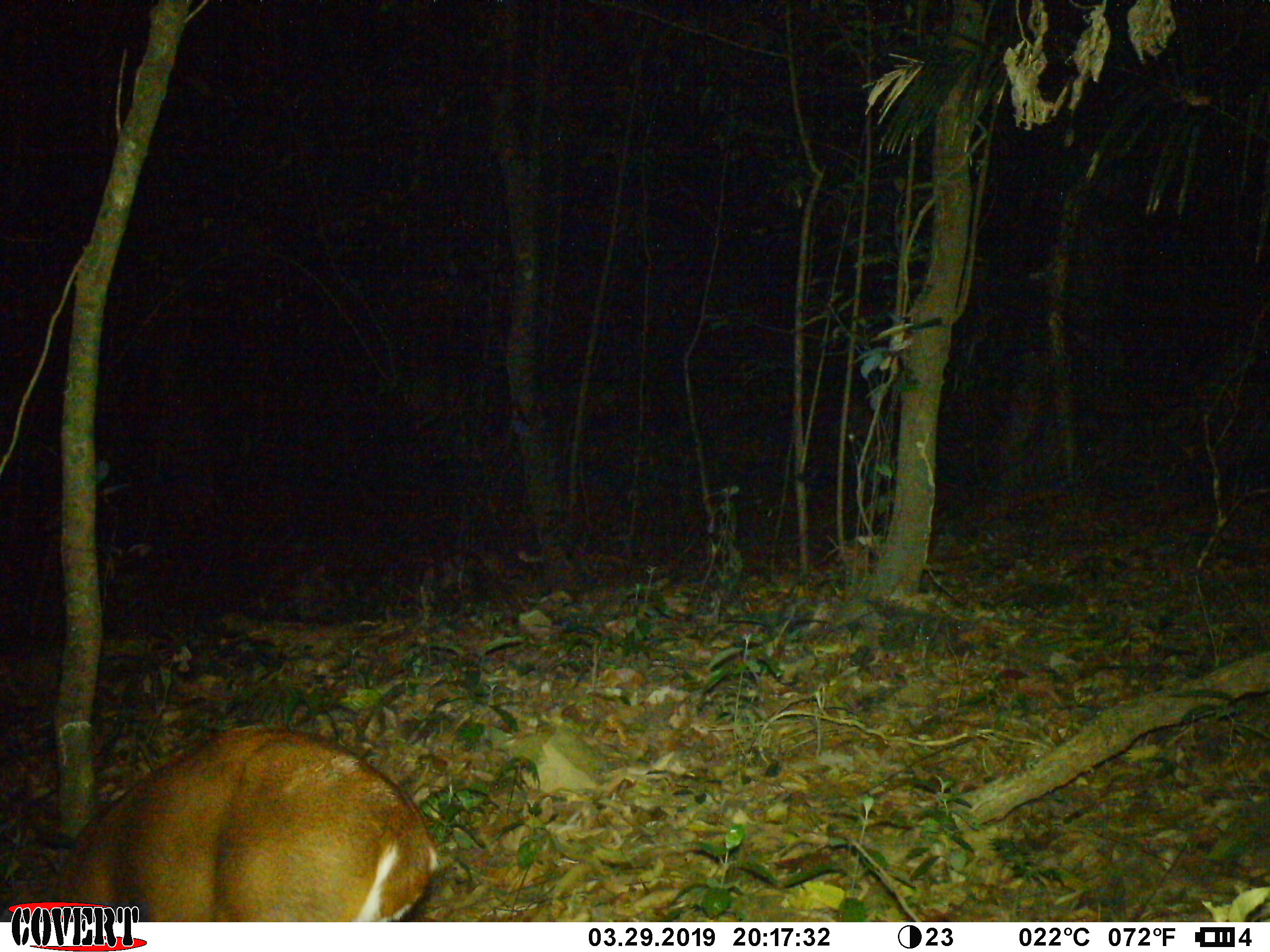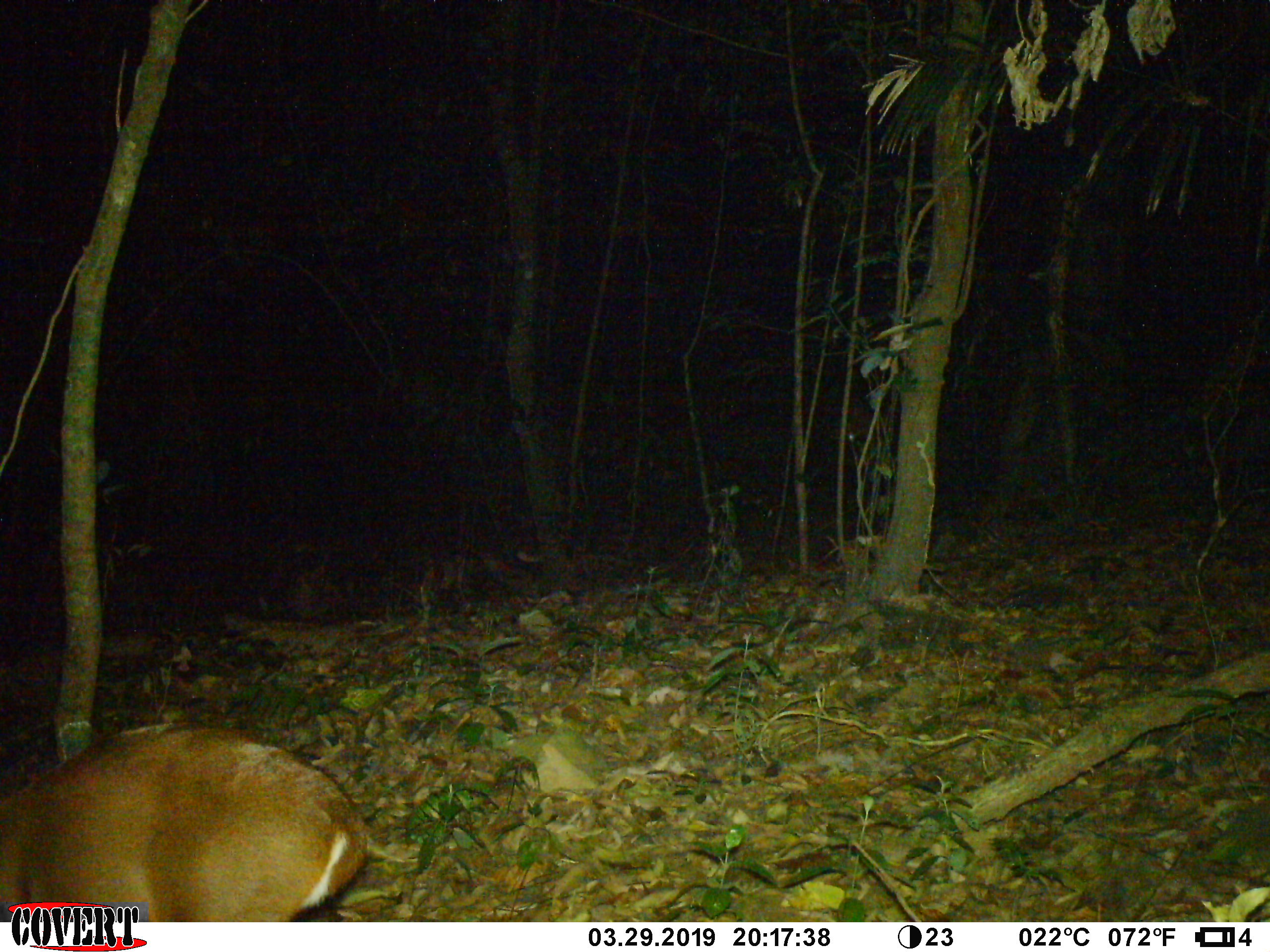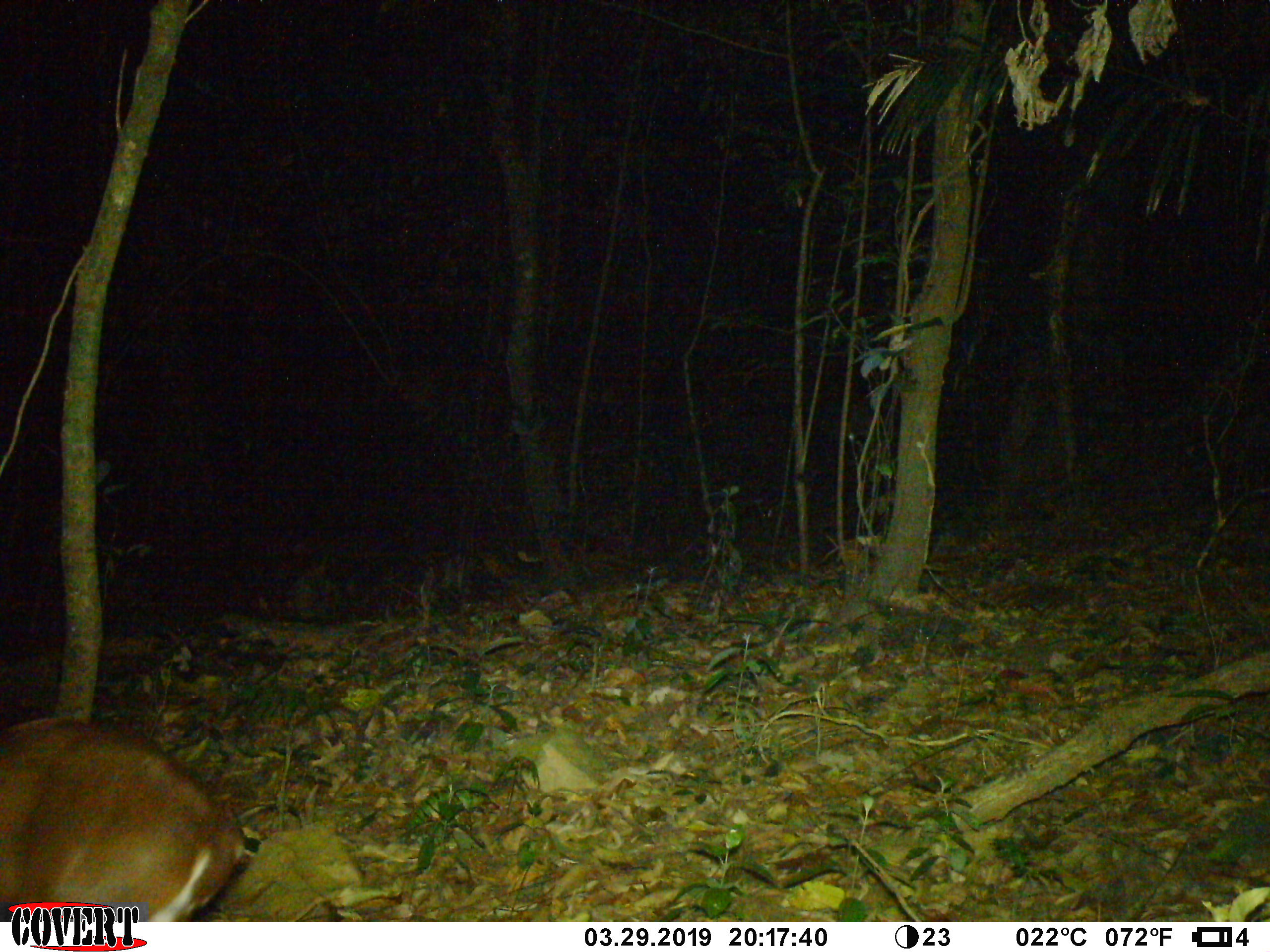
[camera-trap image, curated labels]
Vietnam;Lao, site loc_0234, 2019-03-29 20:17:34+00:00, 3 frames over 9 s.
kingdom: Animalia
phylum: Chordata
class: Mammalia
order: Artiodactyla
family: Cervidae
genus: Muntiacus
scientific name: Muntiacus vuquangensis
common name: large-antlered muntjac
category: large antlered muntjac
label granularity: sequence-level